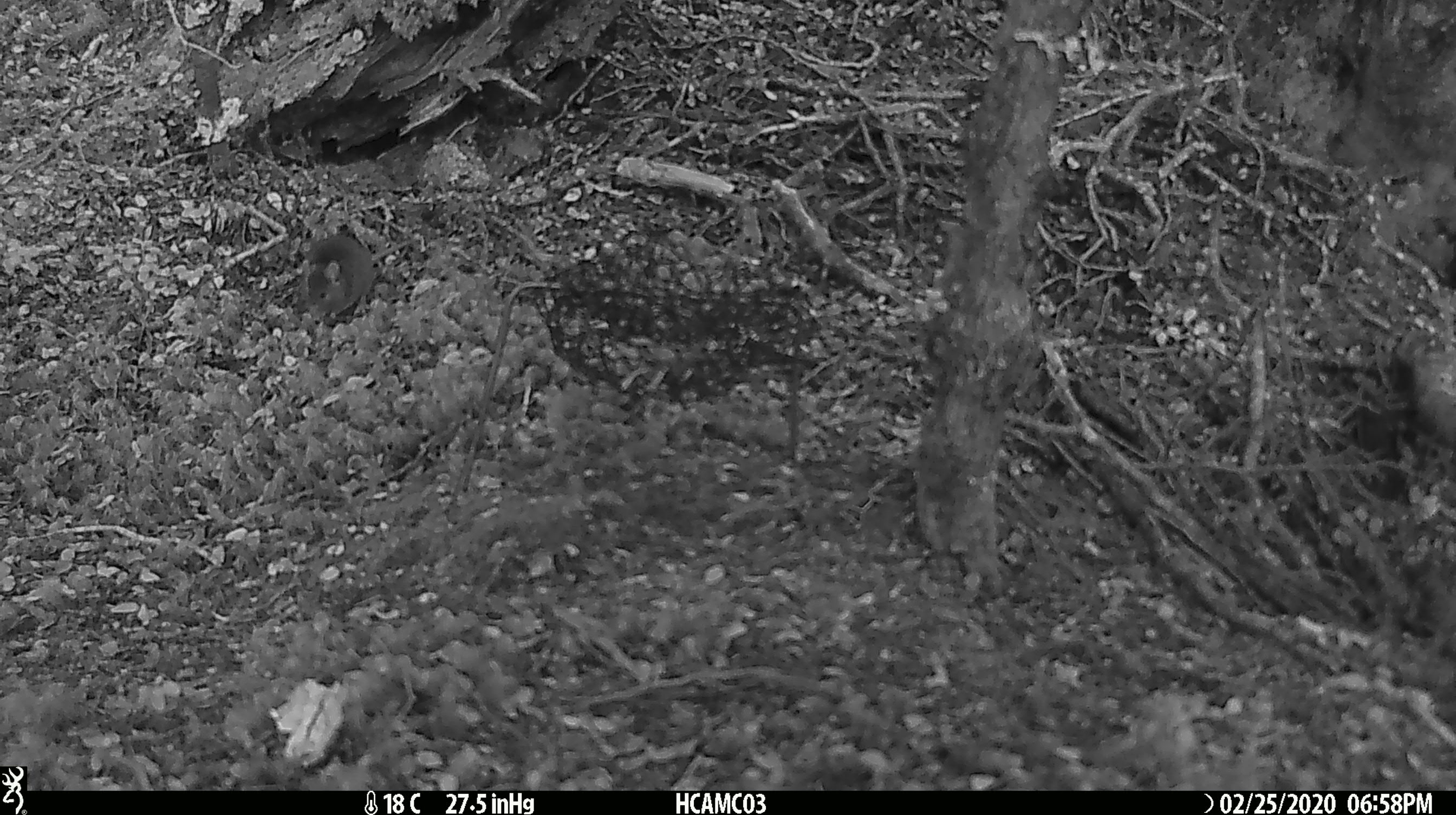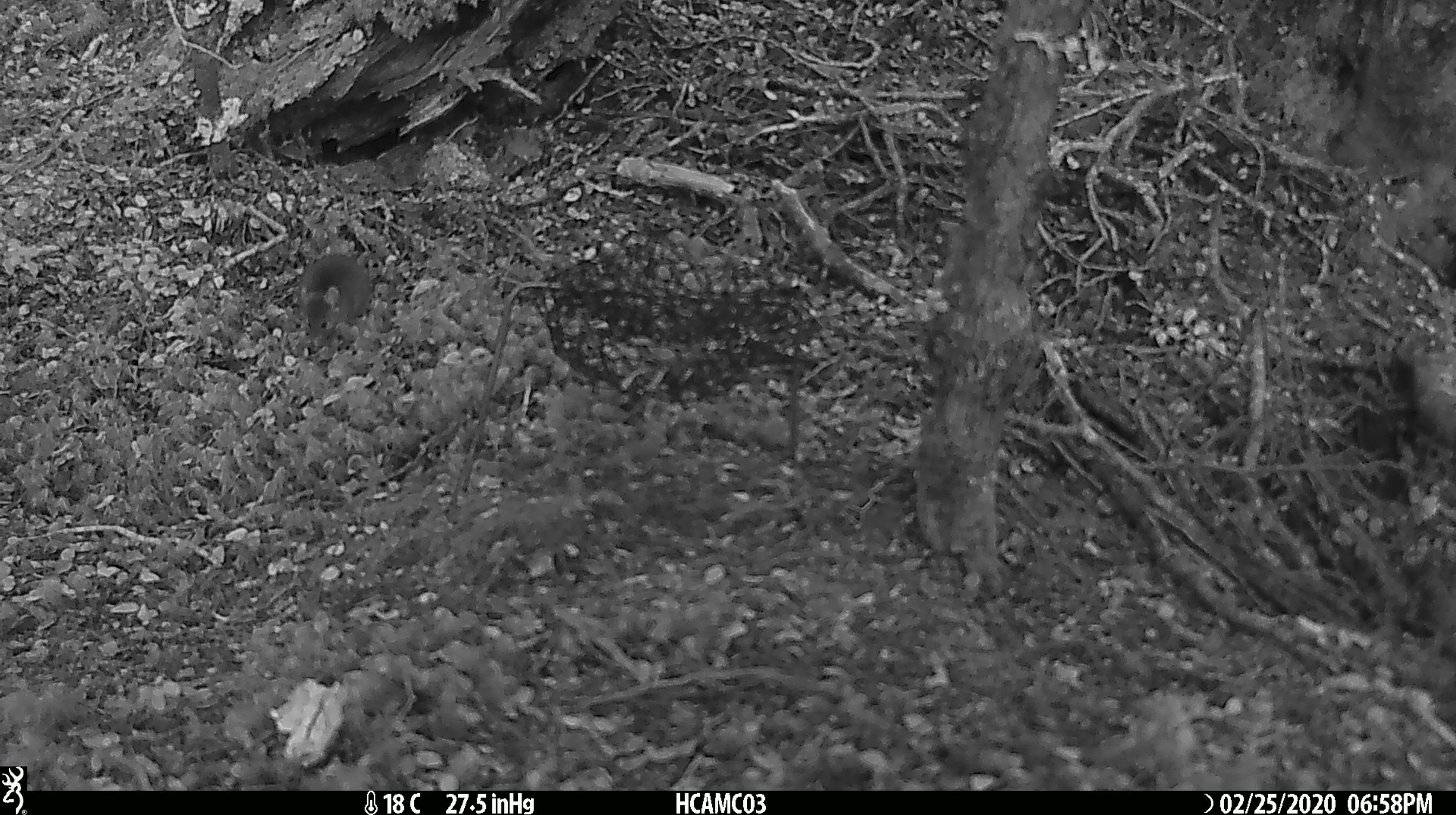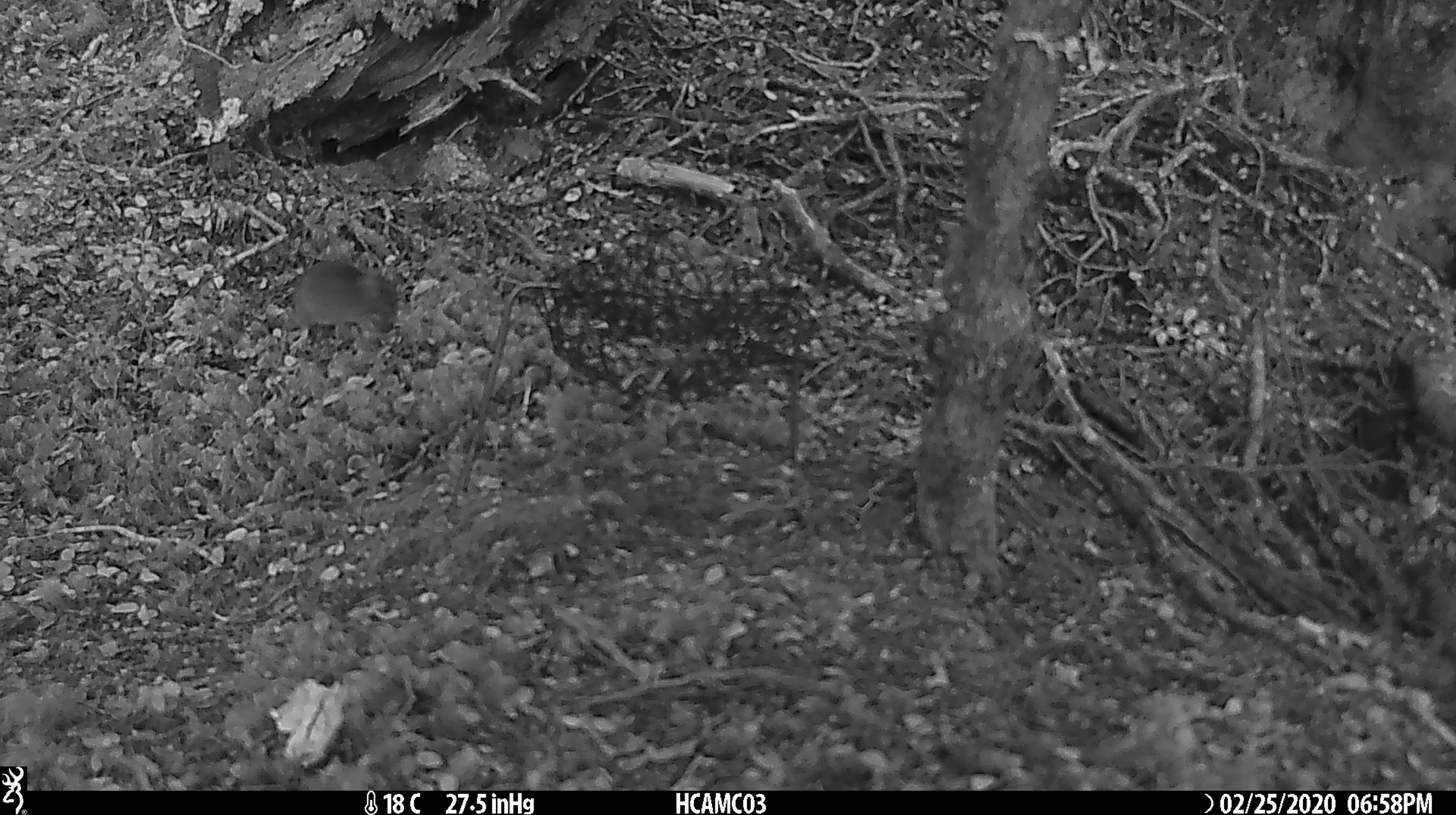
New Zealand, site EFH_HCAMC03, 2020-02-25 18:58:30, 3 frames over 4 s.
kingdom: Animalia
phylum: Chordata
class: Mammalia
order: Rodentia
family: Muridae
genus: Mus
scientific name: Mus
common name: mouse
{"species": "mouse (Mus)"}